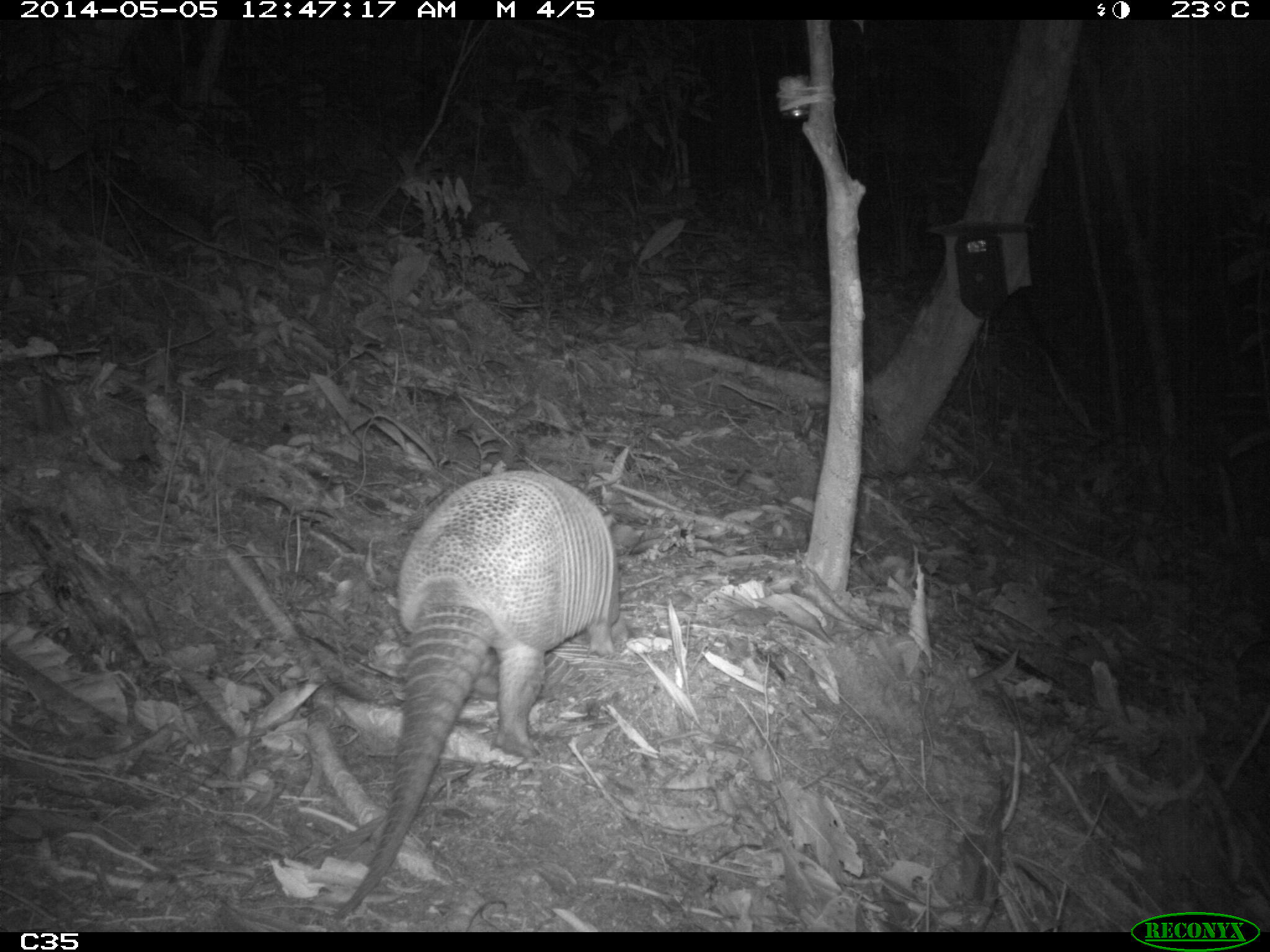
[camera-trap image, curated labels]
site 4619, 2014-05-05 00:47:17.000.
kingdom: Animalia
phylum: Chordata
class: Mammalia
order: Cingulata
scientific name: Cingulata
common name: armadillo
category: unknown armadillo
Unknown armadillo (armadillo) (Cingulata), count 1, age adult.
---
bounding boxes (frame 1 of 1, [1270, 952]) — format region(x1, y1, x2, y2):
unknown armadillo: region(333, 465, 621, 914)